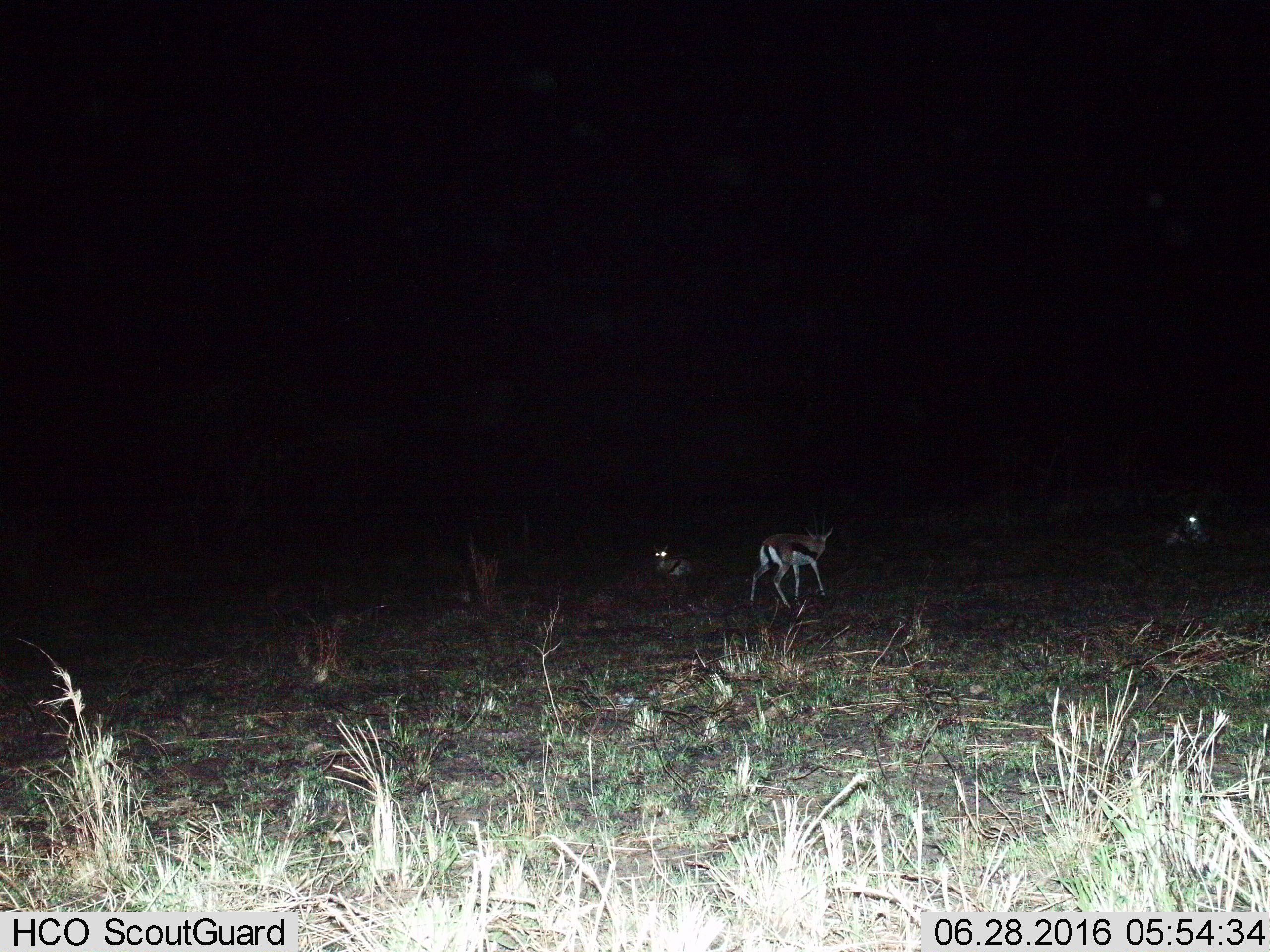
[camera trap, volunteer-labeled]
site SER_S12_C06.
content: unidentified animal